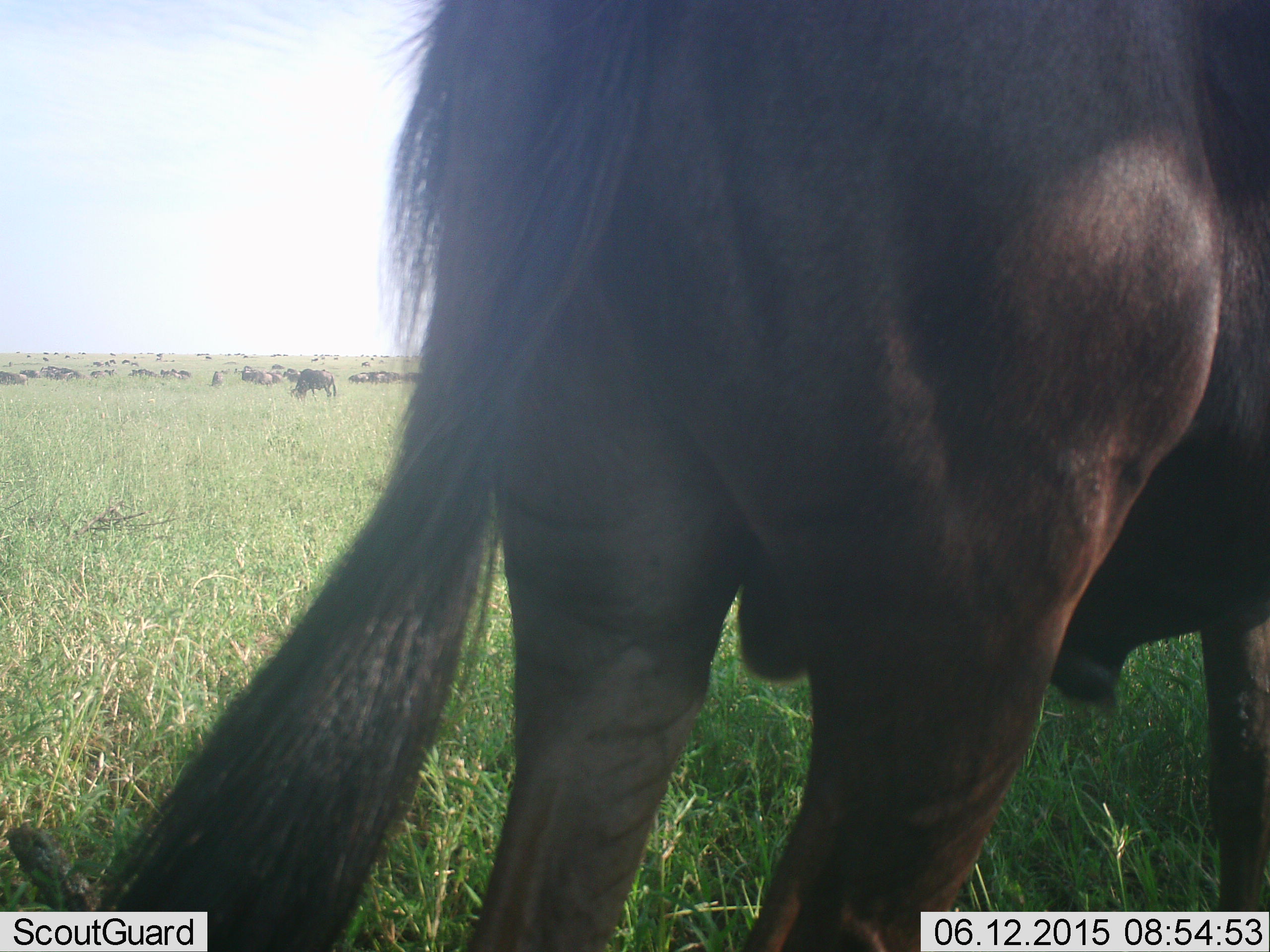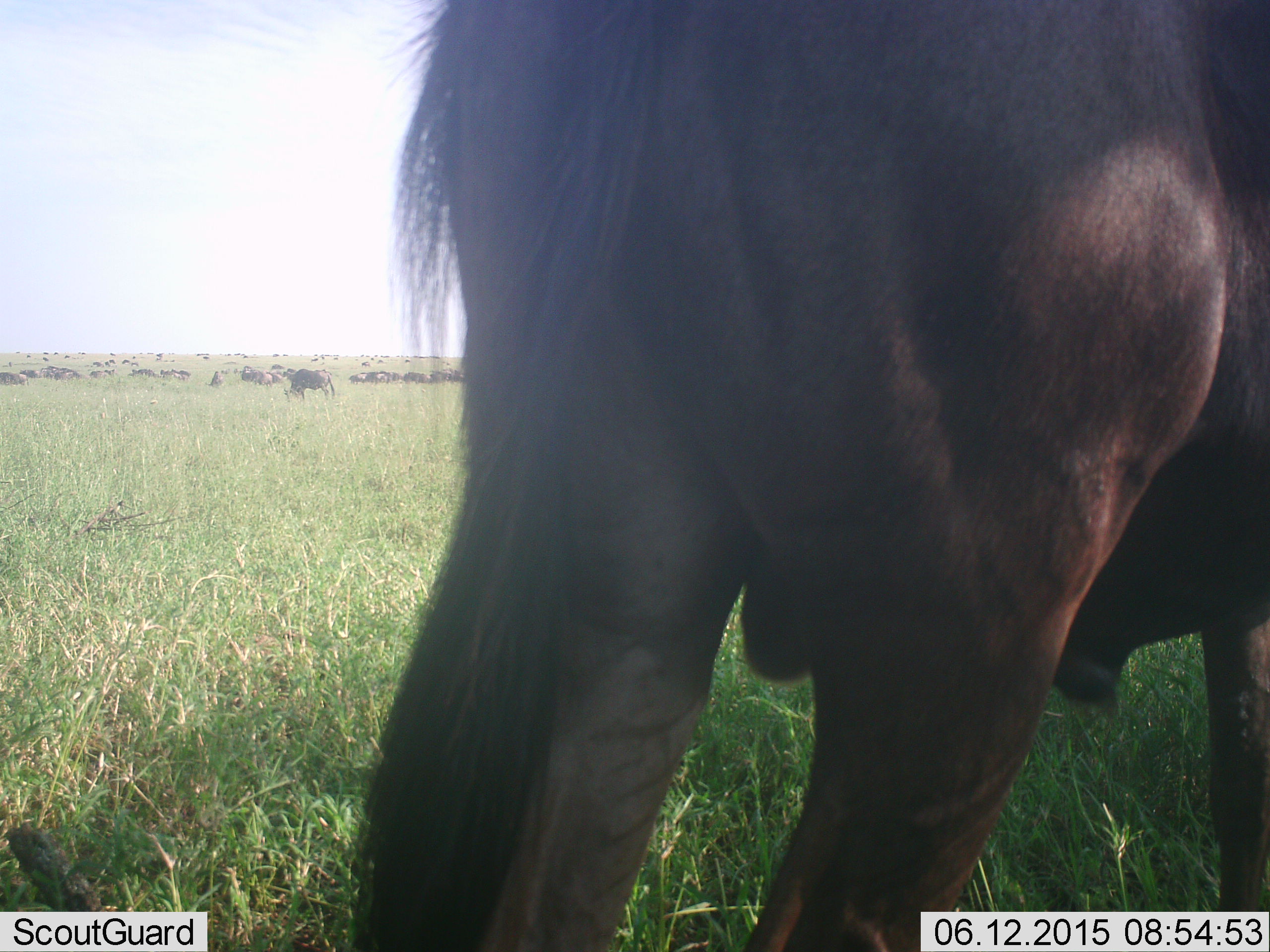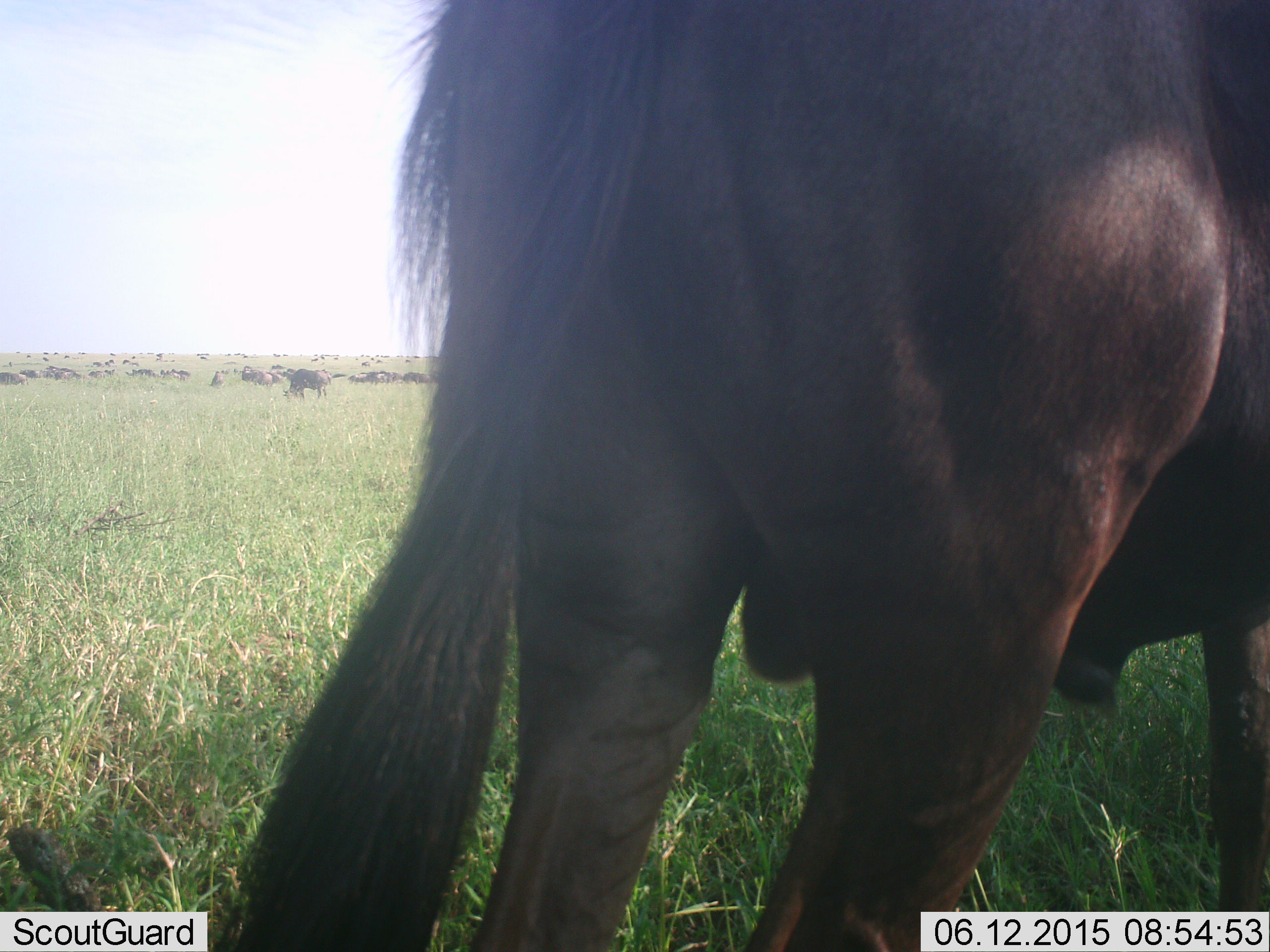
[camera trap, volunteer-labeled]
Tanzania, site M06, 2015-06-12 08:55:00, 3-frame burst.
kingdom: Animalia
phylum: Chordata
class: Mammalia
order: Artiodactyla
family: Bovidae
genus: Connochaetes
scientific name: Connochaetes taurinus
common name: blue wildebeest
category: wildebeest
Wildebeest (blue wildebeest) (Connochaetes taurinus), count 11-50. Behavior (volunteer vote fractions): standing 80%, resting 20%, moving 40%, interacting 0%. Young present (vote fraction): 0%. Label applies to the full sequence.